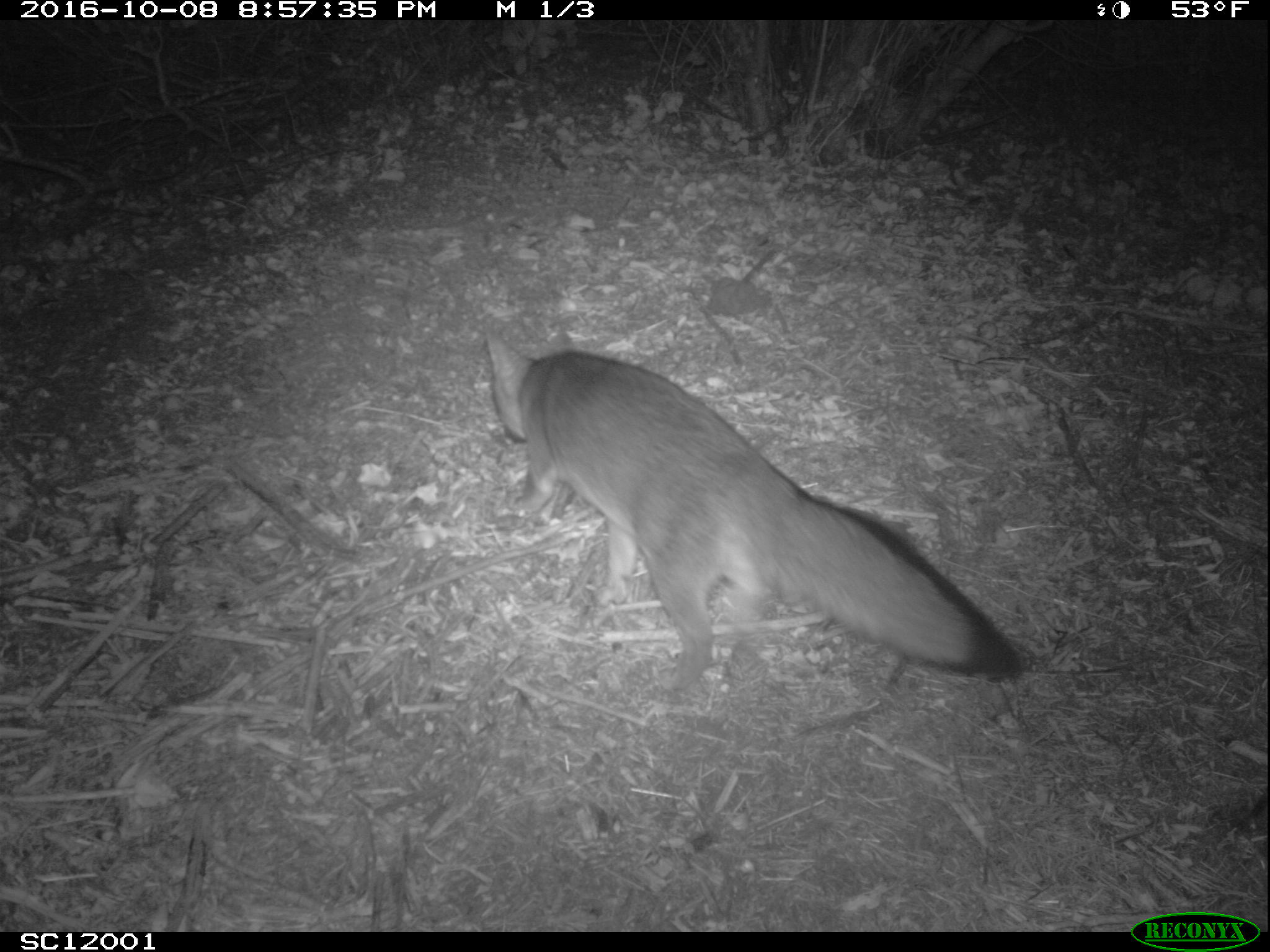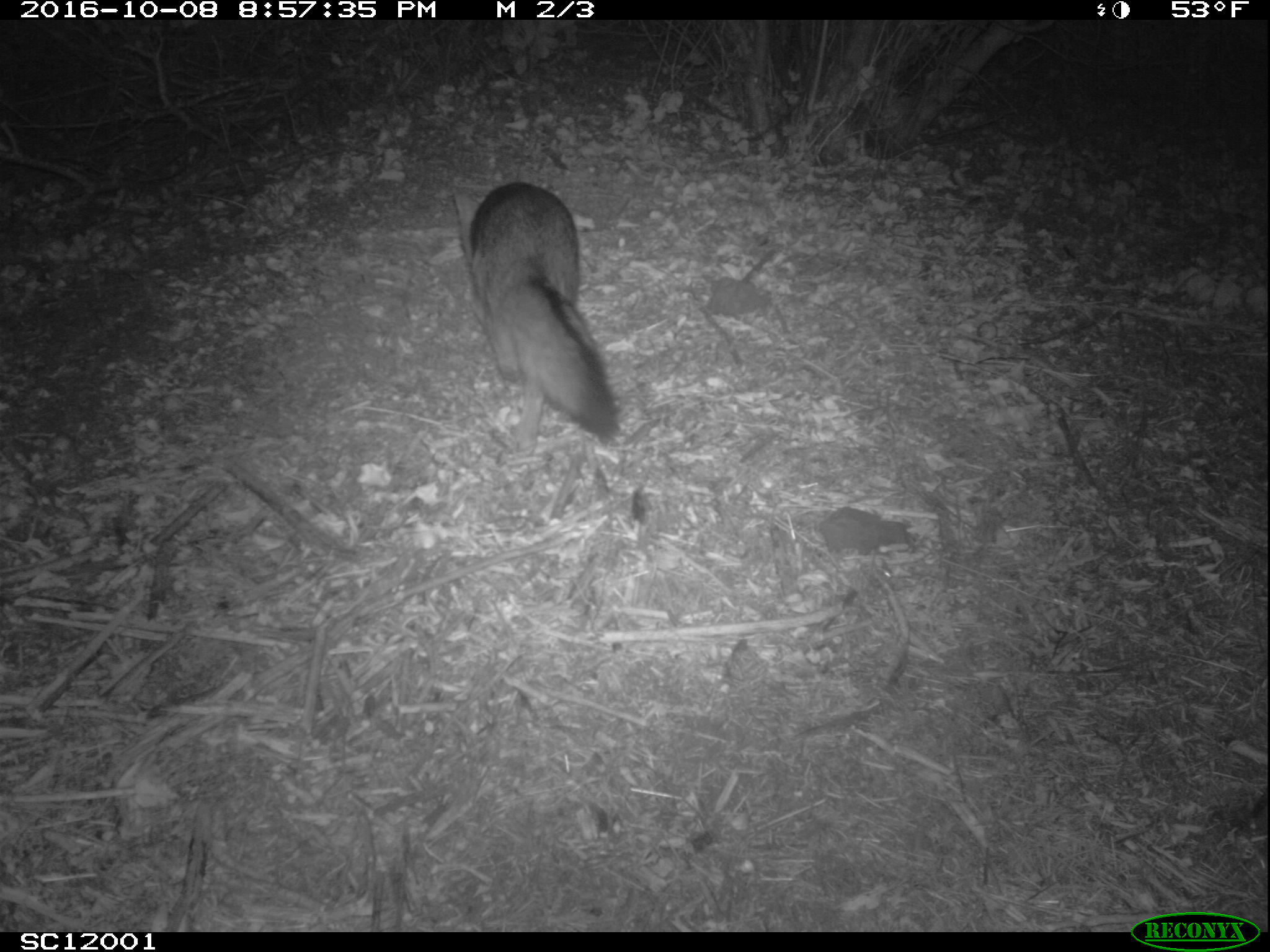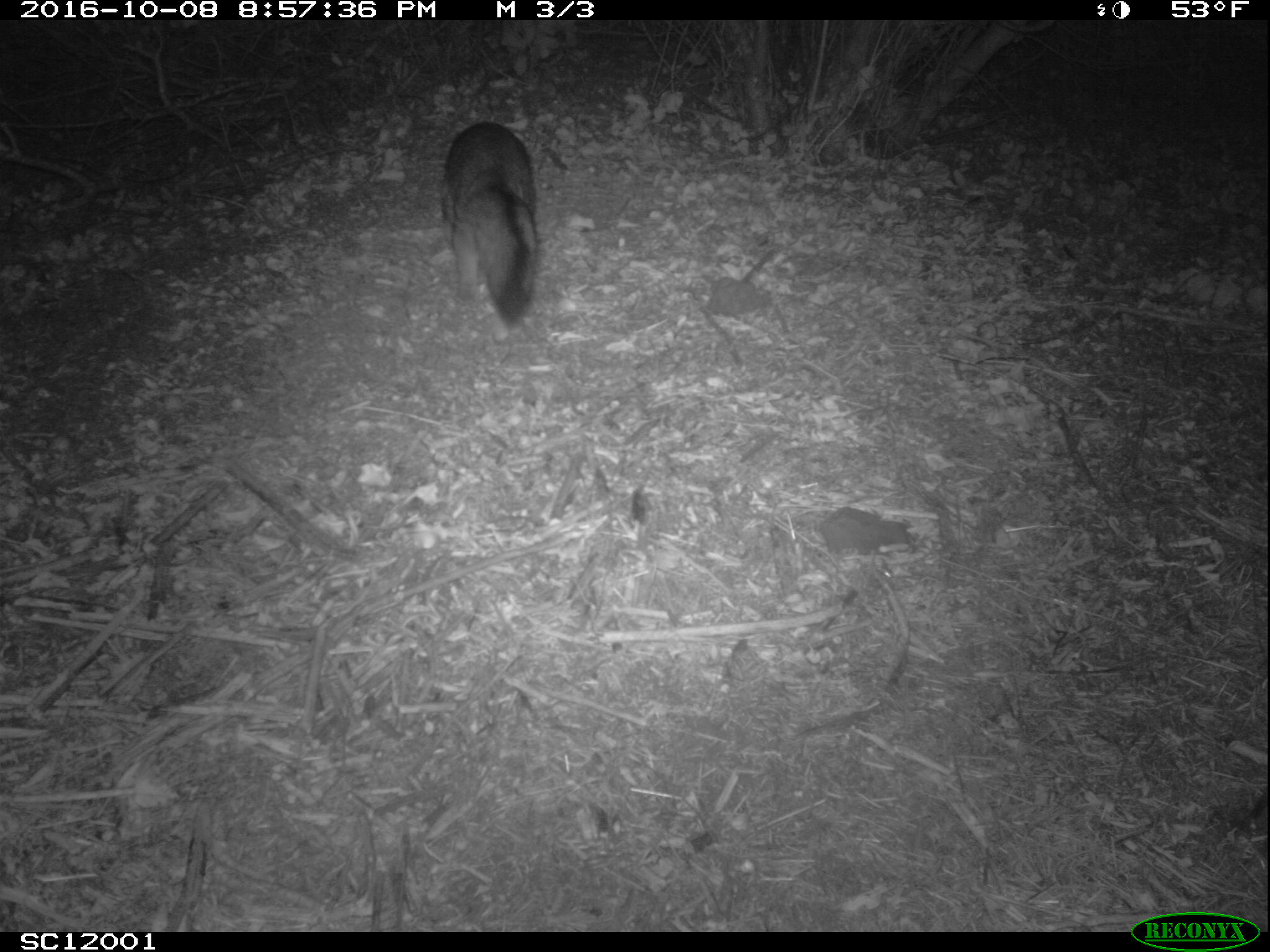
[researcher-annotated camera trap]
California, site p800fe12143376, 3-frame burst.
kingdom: Animalia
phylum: Chordata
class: Mammalia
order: Carnivora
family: Canidae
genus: Urocyon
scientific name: Urocyon littoralis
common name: island fox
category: fox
Fox (island fox) (Urocyon littoralis).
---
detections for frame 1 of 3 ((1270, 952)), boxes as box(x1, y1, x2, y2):
fox: box(484, 325, 1022, 692)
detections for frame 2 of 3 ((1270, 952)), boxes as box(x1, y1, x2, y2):
fox: box(451, 181, 619, 455)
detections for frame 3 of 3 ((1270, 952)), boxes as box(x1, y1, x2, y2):
fox: box(442, 122, 539, 327)